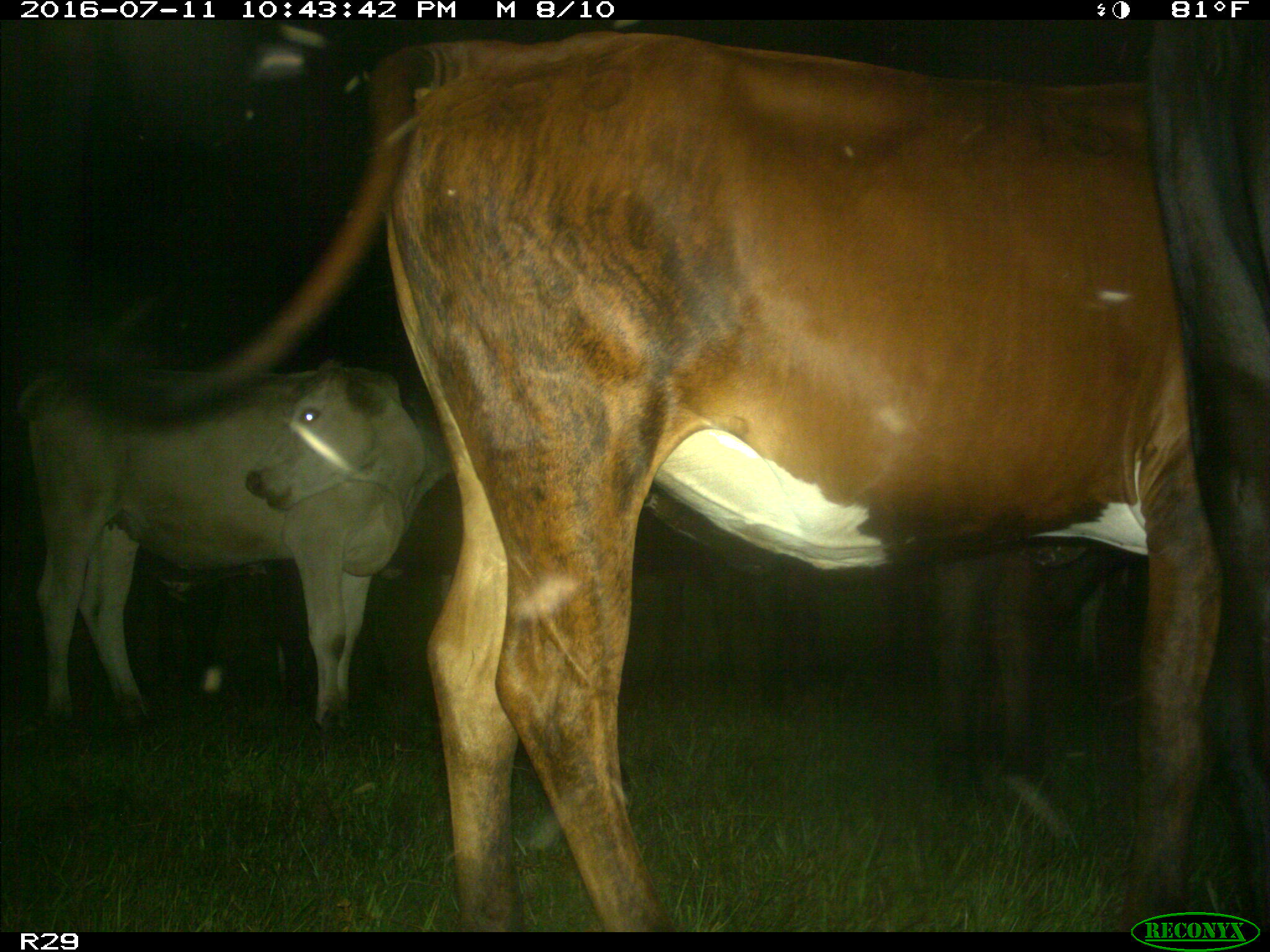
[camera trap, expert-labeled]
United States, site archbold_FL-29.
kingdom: Animalia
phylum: Chordata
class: Mammalia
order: Artiodactyla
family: Bovidae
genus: Bos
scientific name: Bos taurus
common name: domestic cow